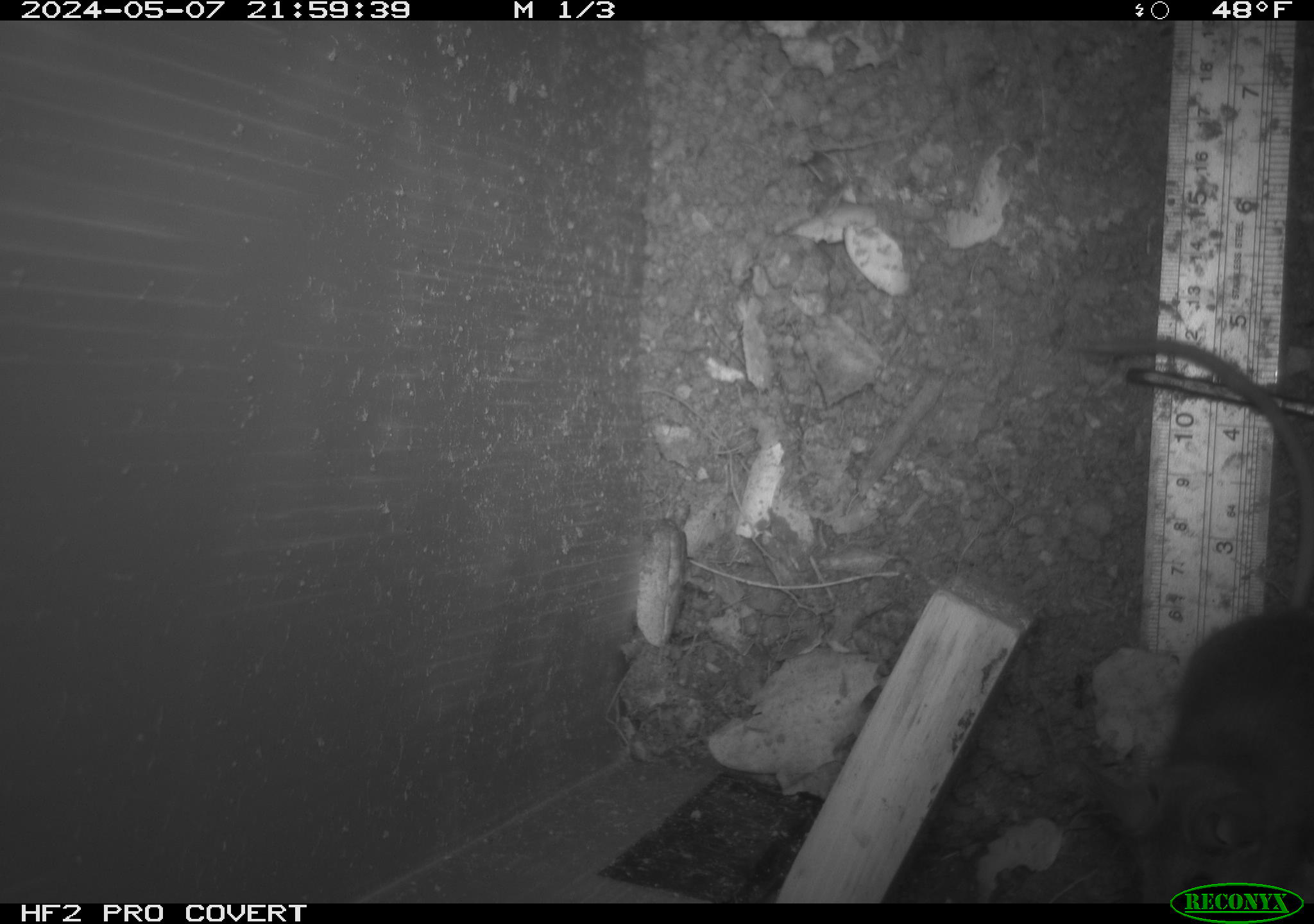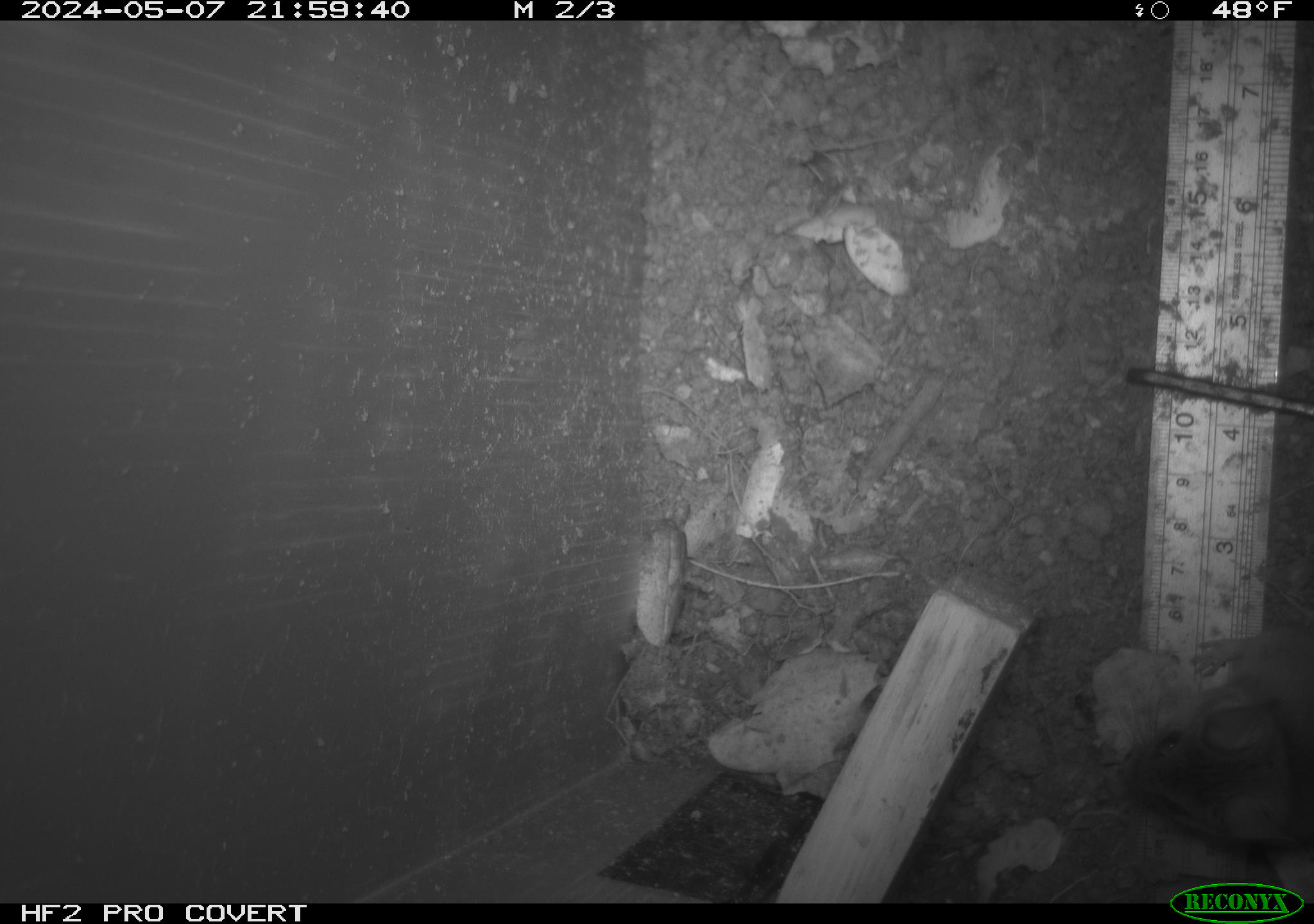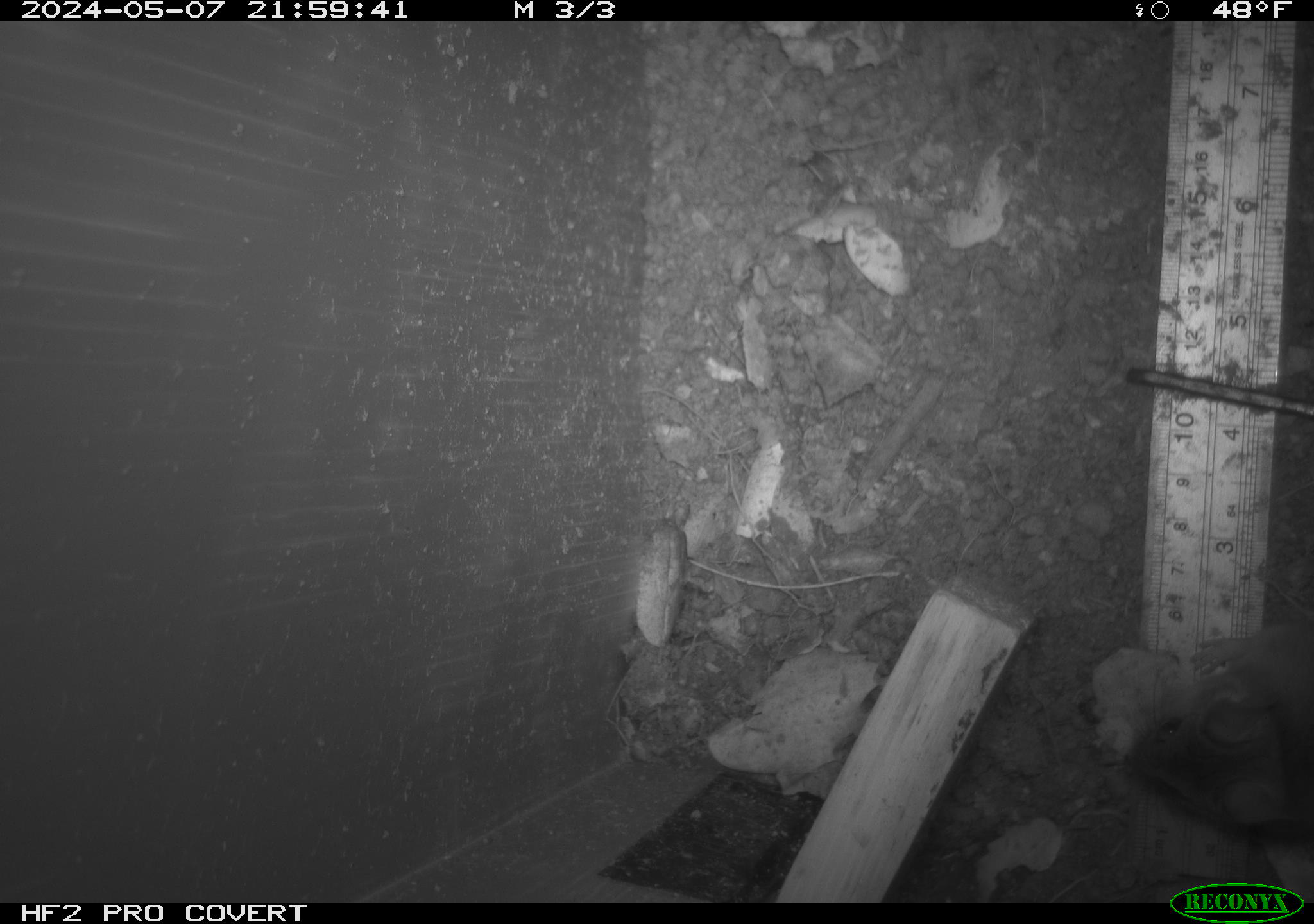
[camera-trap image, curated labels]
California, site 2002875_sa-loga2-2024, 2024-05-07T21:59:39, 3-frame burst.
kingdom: Animalia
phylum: Chordata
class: Mammalia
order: Rodentia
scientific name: Rodentia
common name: rodent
Rodent (Rodentia).